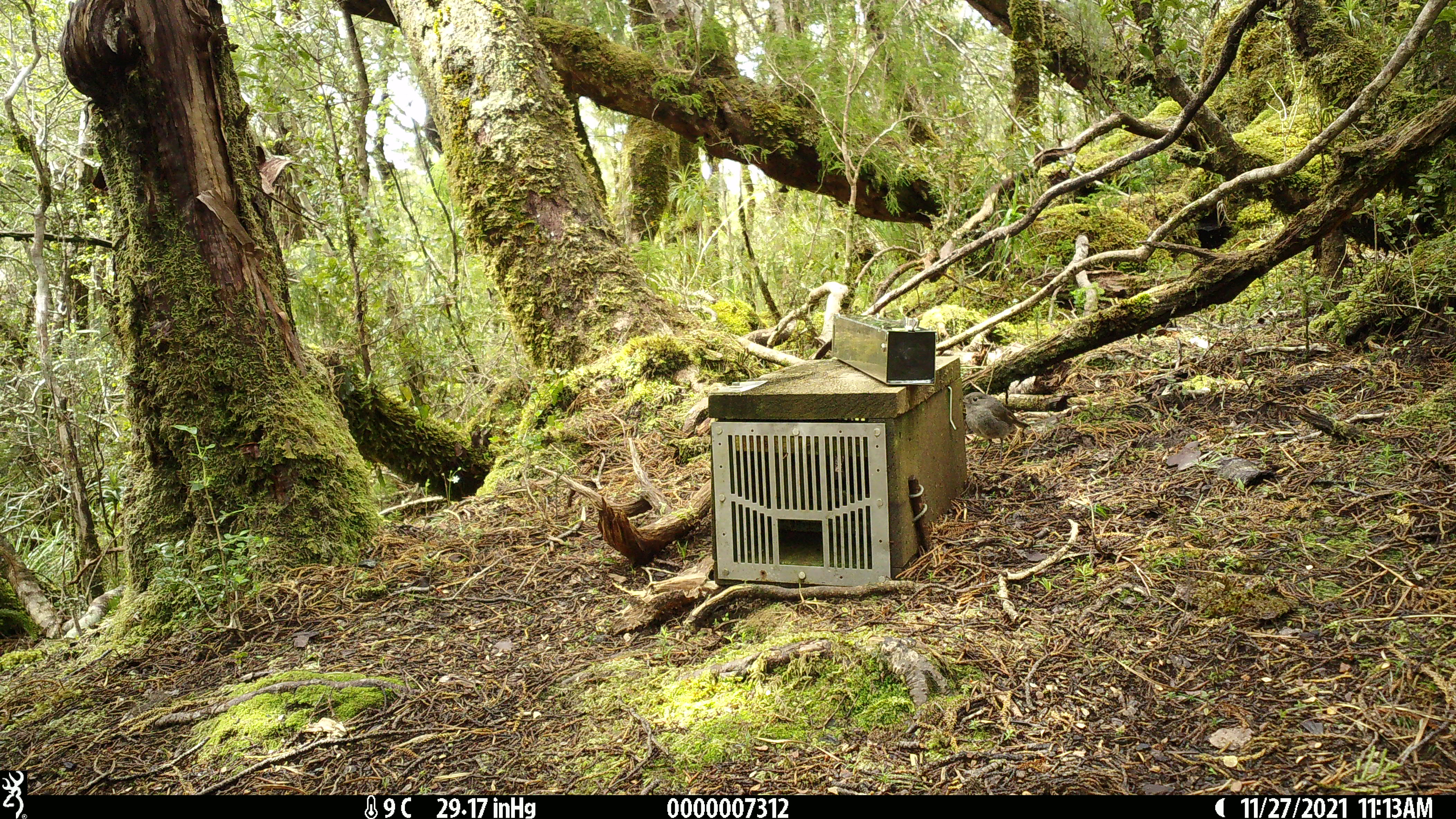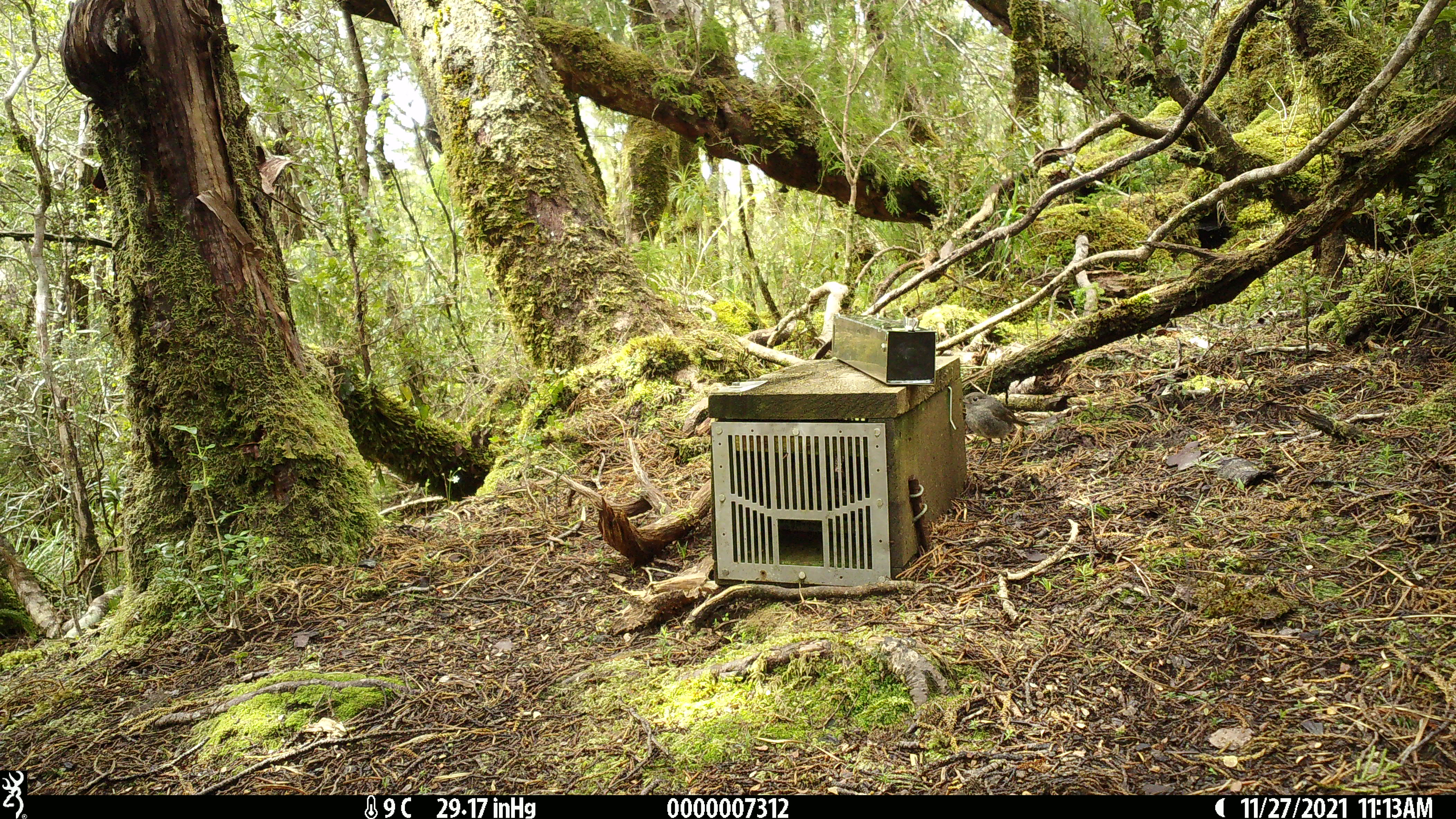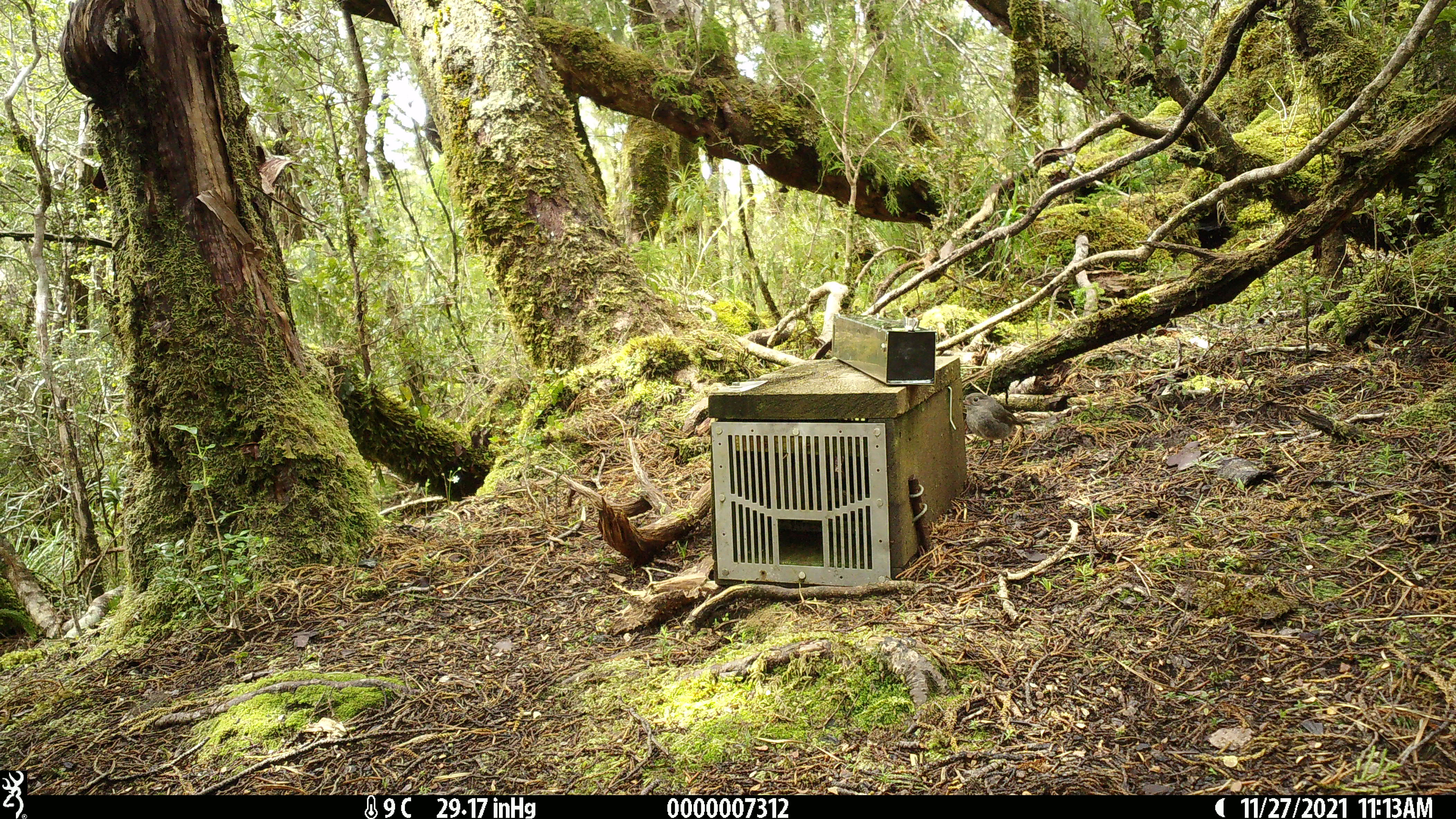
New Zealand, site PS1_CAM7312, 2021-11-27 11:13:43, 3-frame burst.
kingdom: Animalia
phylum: Chordata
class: Aves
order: Passeriformes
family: Petroicidae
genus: Petroica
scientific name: Petroica australis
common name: new zealand robin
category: robin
Robin (new zealand robin) (Petroica australis).